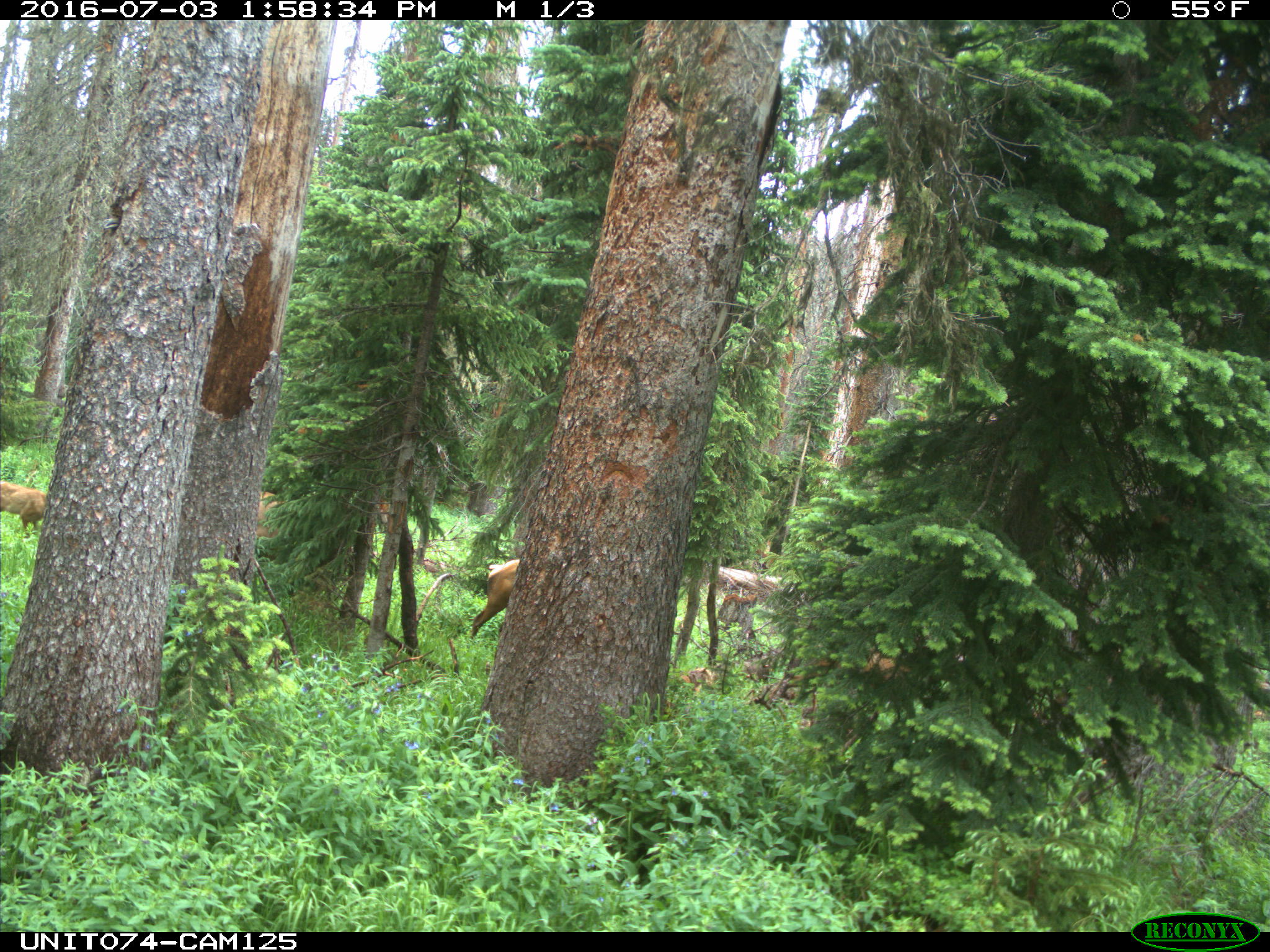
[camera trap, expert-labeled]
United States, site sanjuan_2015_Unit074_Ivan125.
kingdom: Animalia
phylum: Chordata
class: Mammalia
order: Artiodactyla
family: Cervidae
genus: Cervus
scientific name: Cervus elaphus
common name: red deer